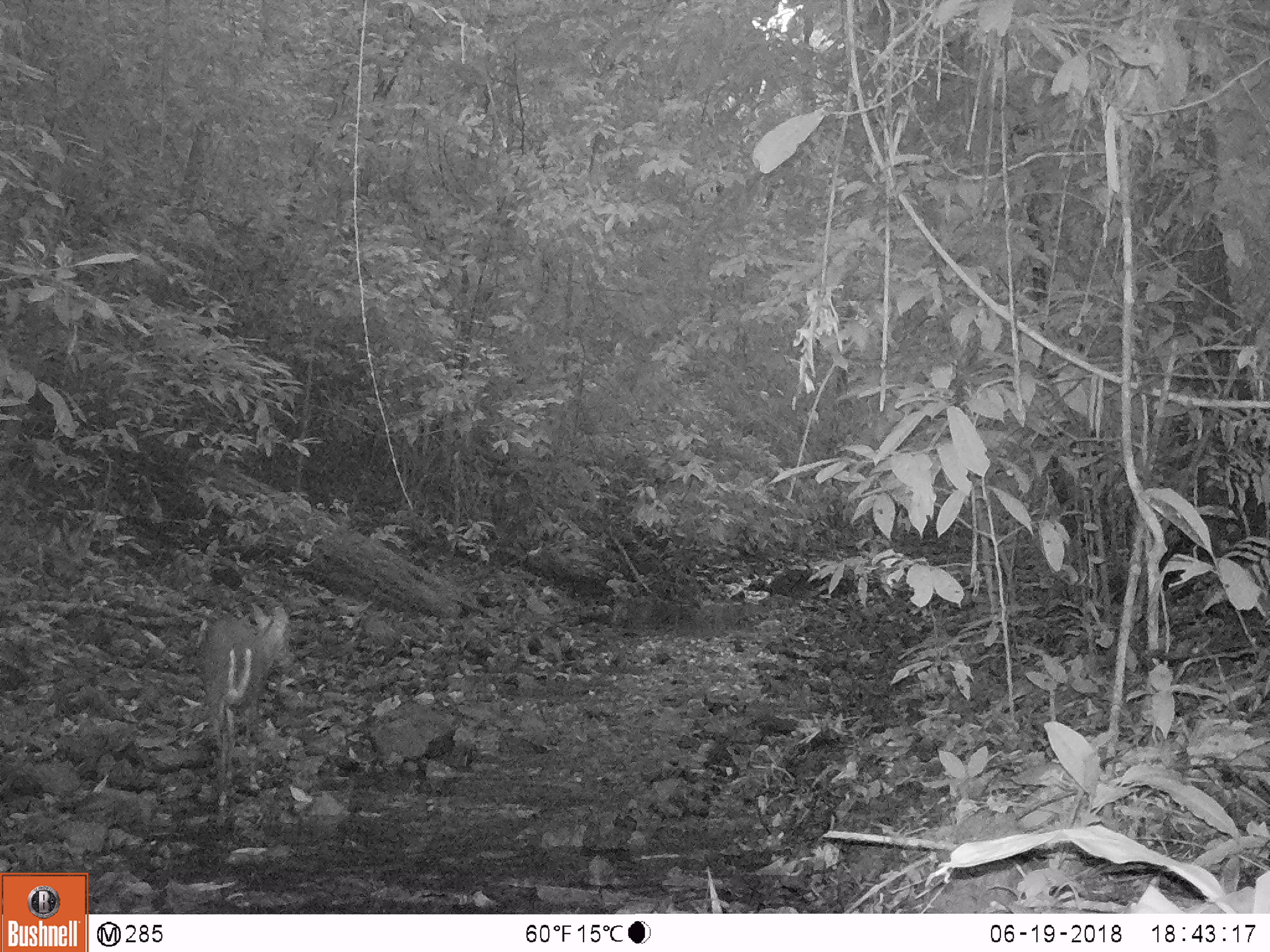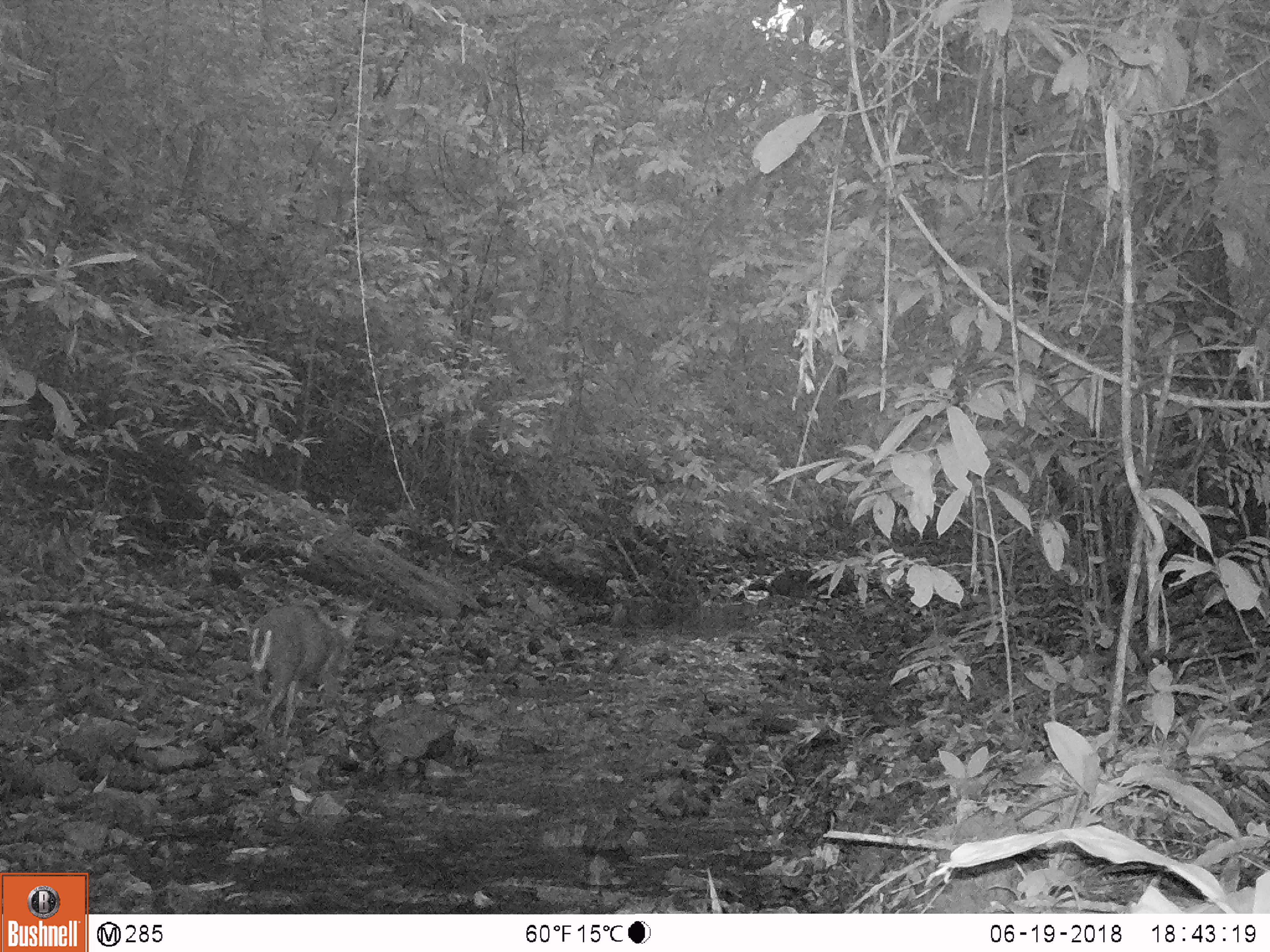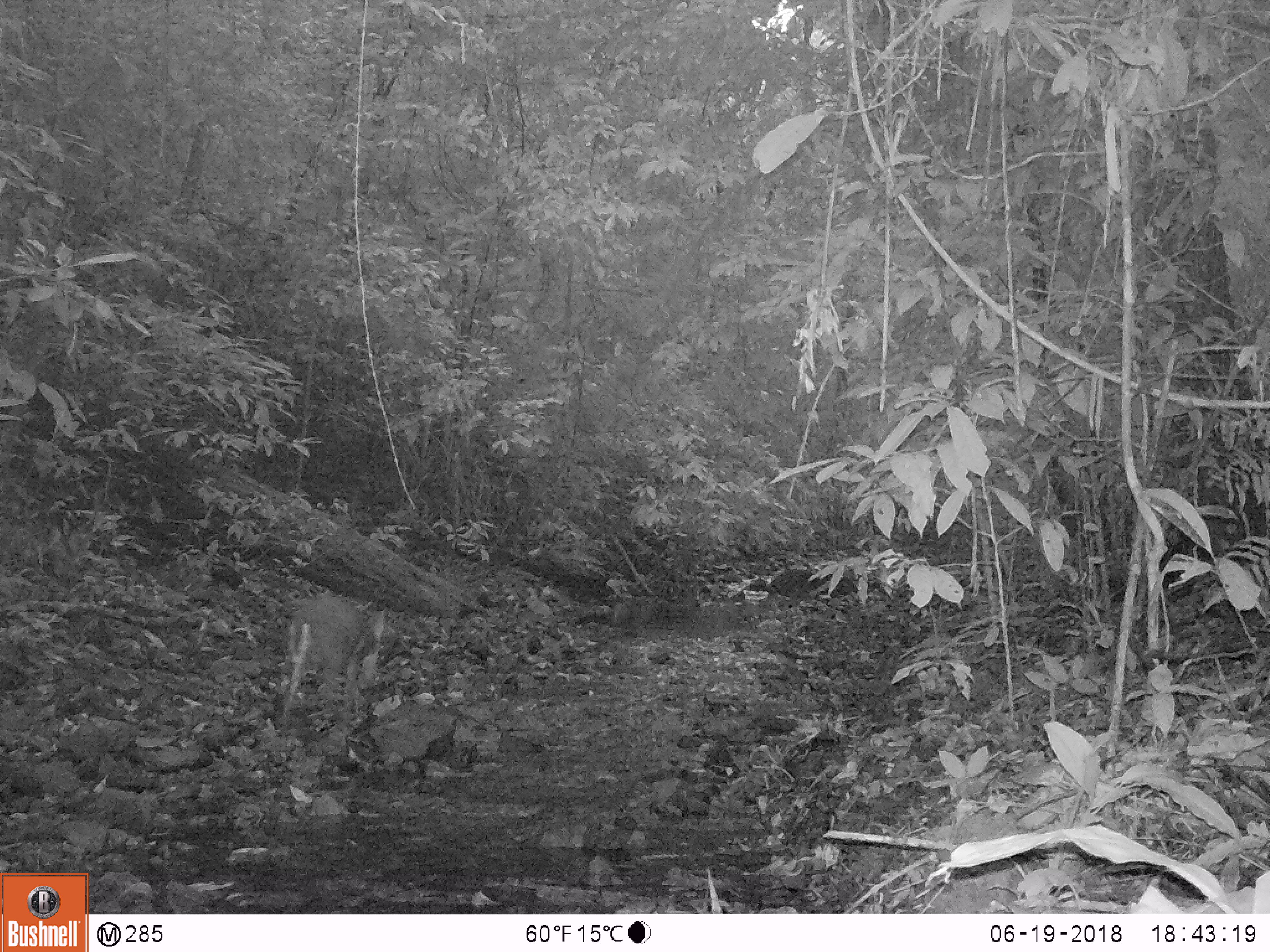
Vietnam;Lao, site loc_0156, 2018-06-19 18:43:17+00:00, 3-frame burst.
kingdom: Animalia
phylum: Chordata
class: Mammalia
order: Artiodactyla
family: Cervidae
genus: Muntiacus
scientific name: Muntiacus rooseveltorum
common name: roosevelt's muntjac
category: roosevelts muntjac group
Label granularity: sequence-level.